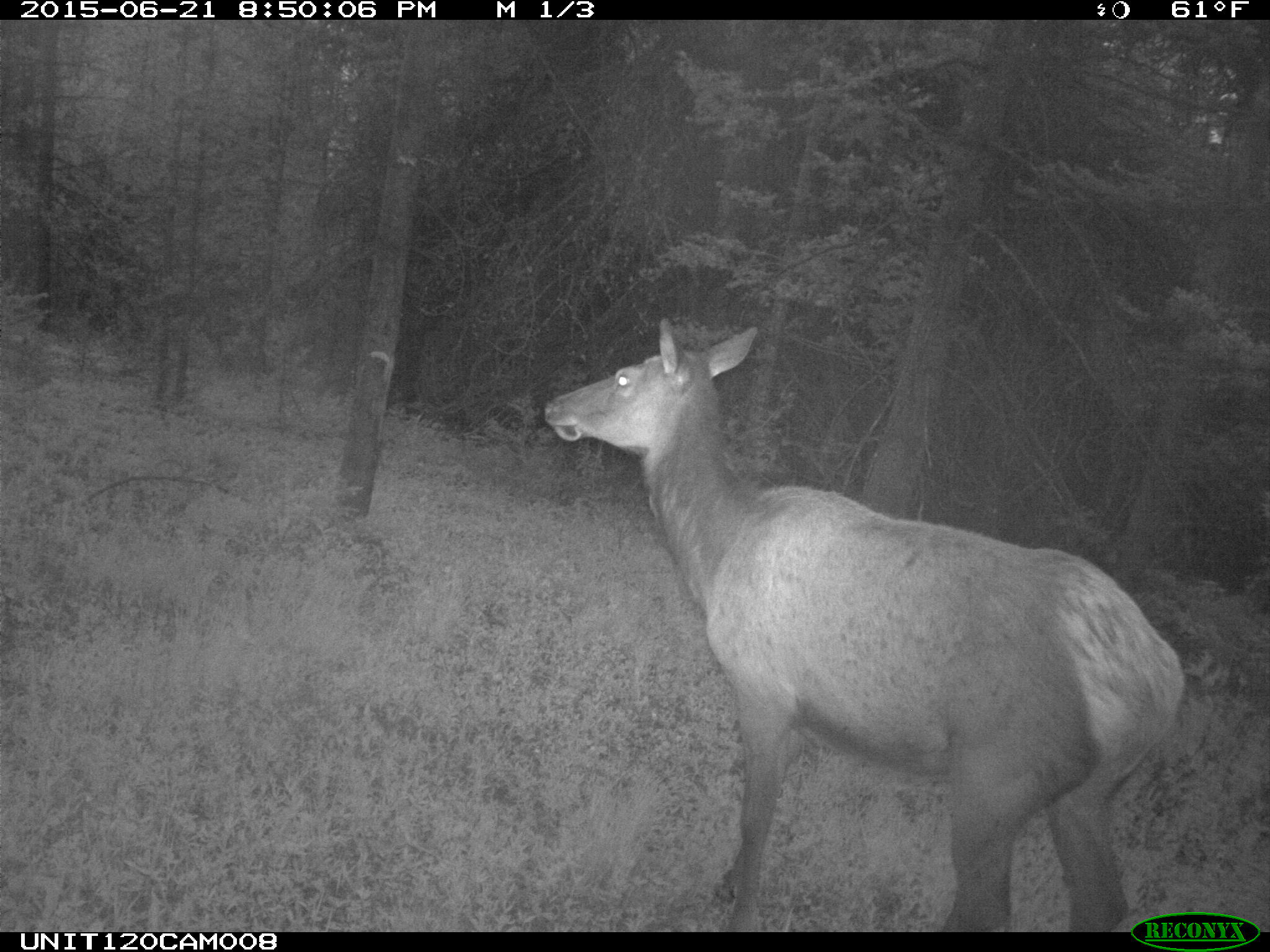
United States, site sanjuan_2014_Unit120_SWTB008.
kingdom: Animalia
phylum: Chordata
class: Mammalia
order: Artiodactyla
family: Cervidae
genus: Cervus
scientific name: Cervus elaphus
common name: red deer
Cervus elaphus (red deer).